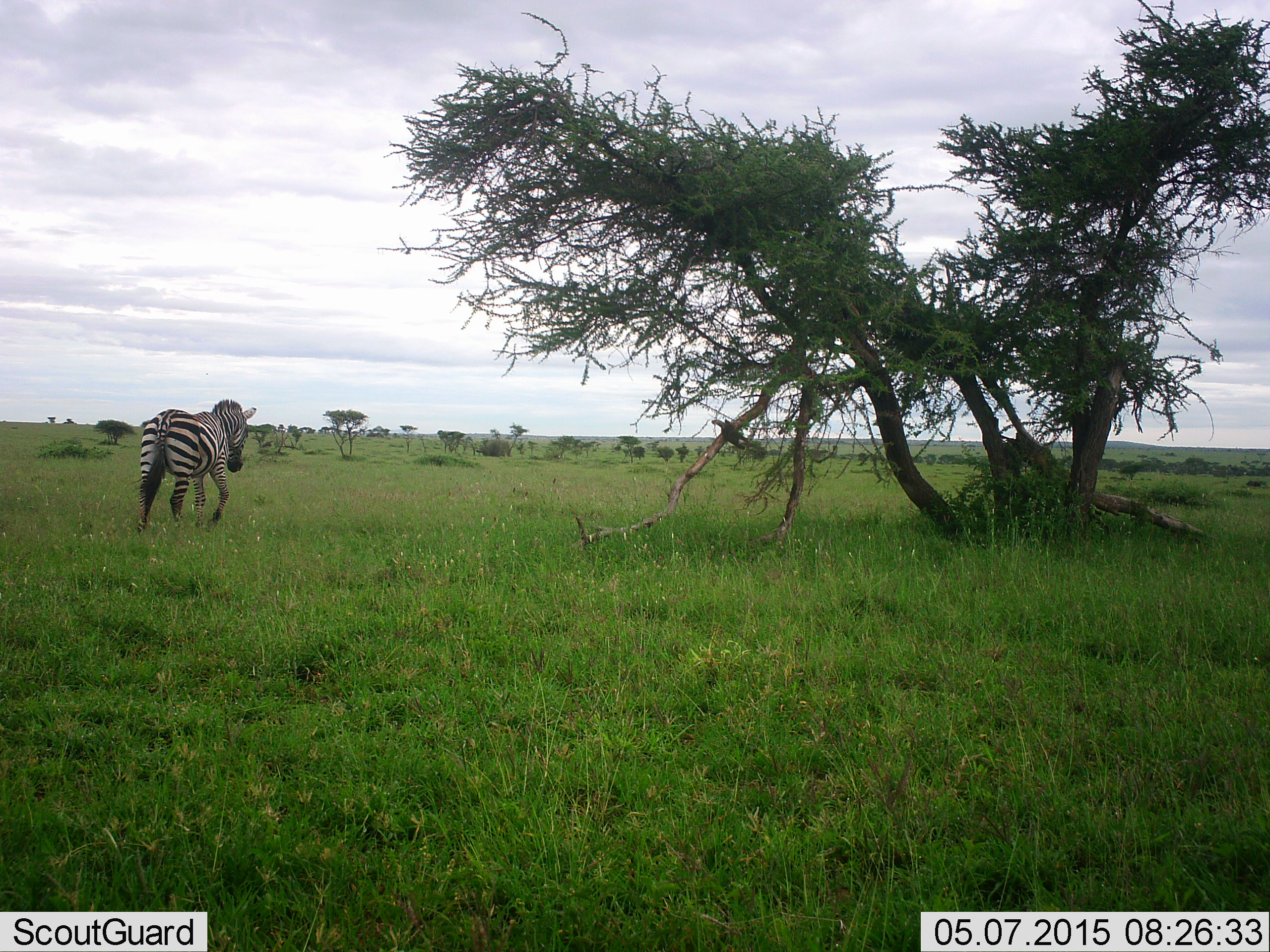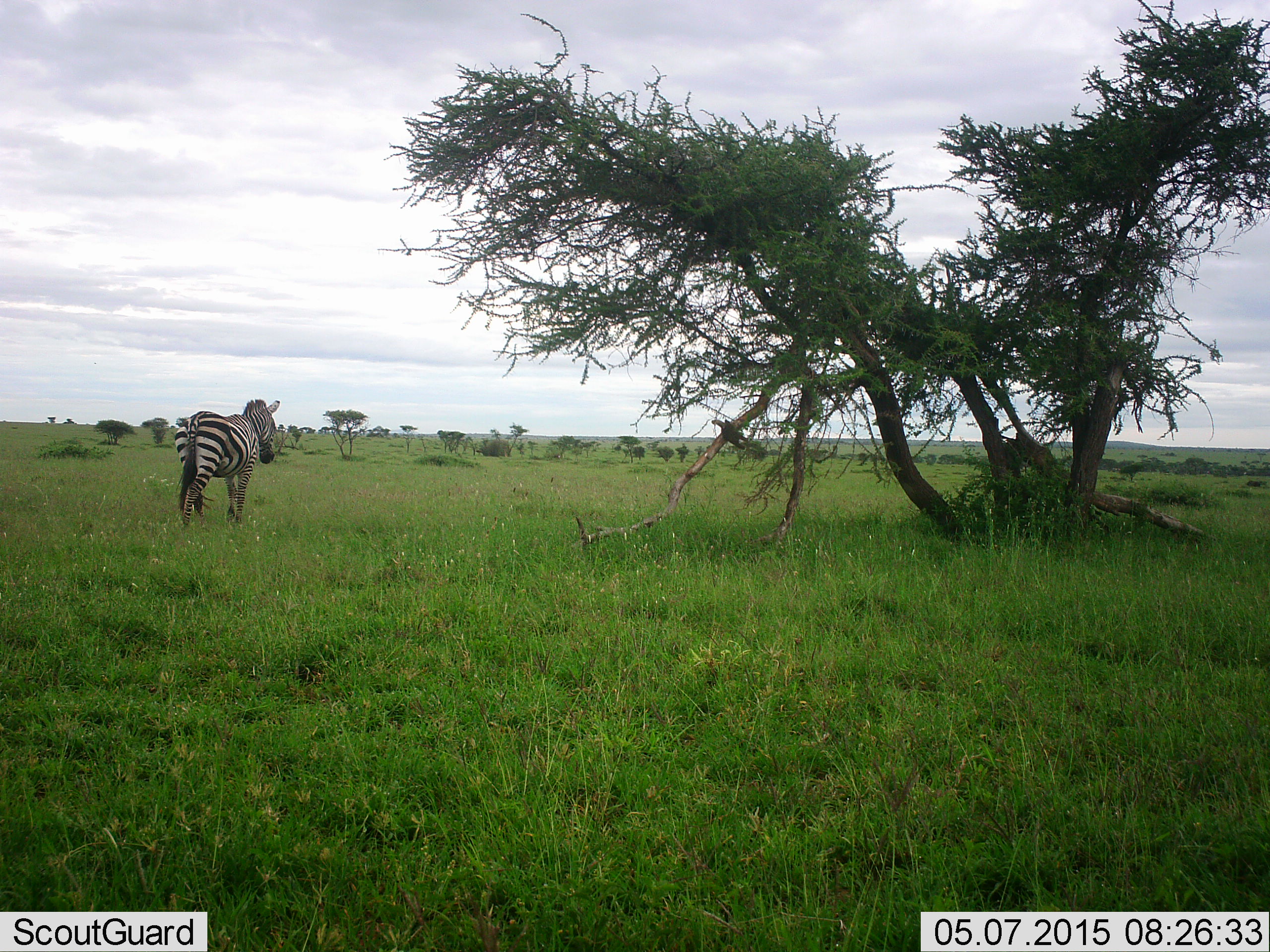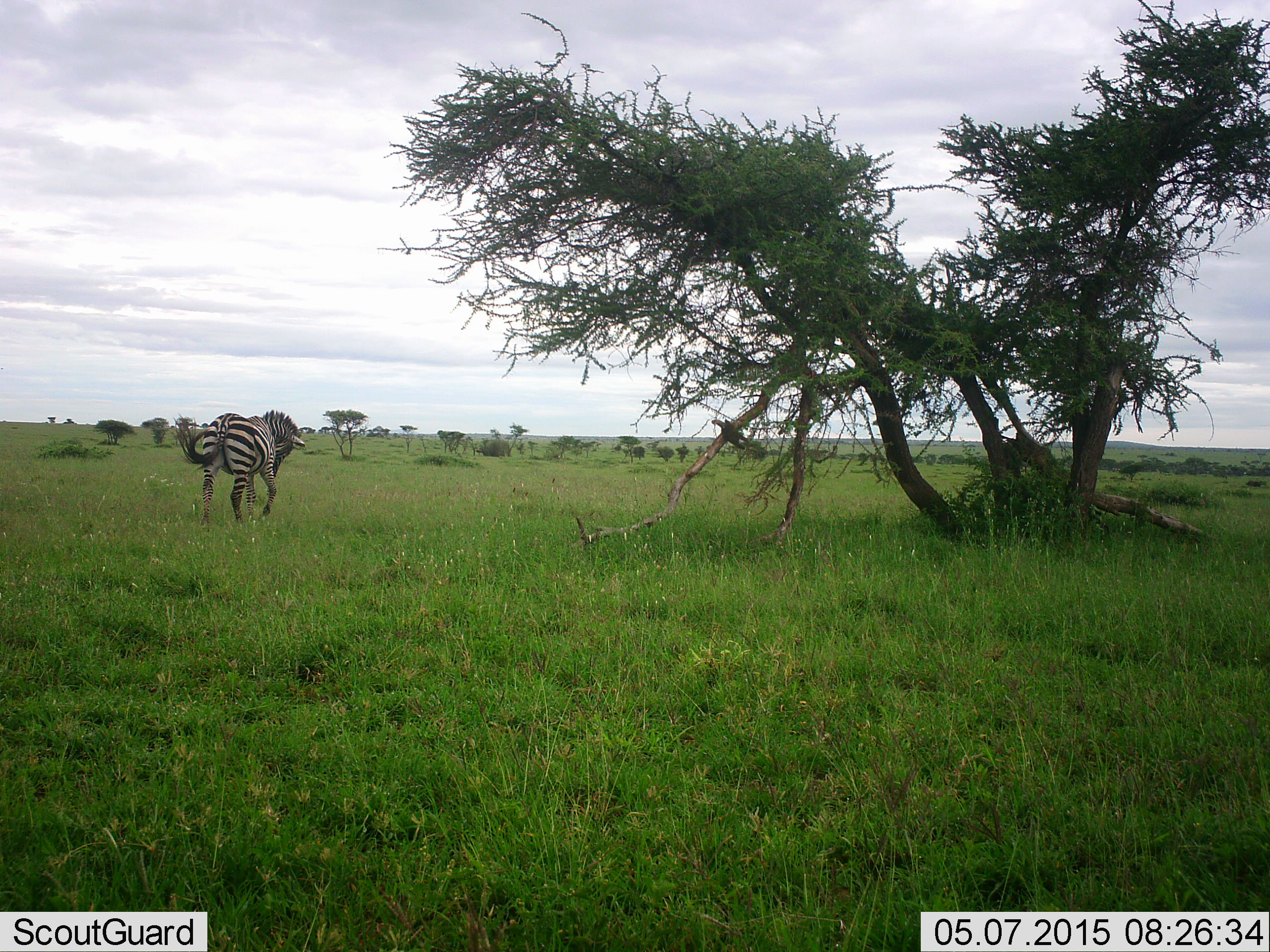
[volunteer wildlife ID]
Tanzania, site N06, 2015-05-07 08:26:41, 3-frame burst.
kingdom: Animalia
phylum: Chordata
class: Mammalia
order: Perissodactyla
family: Equidae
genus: Equus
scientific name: Equus quagga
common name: plains zebra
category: zebra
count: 1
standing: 20%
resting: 0%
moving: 80%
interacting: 0%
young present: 0%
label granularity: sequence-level